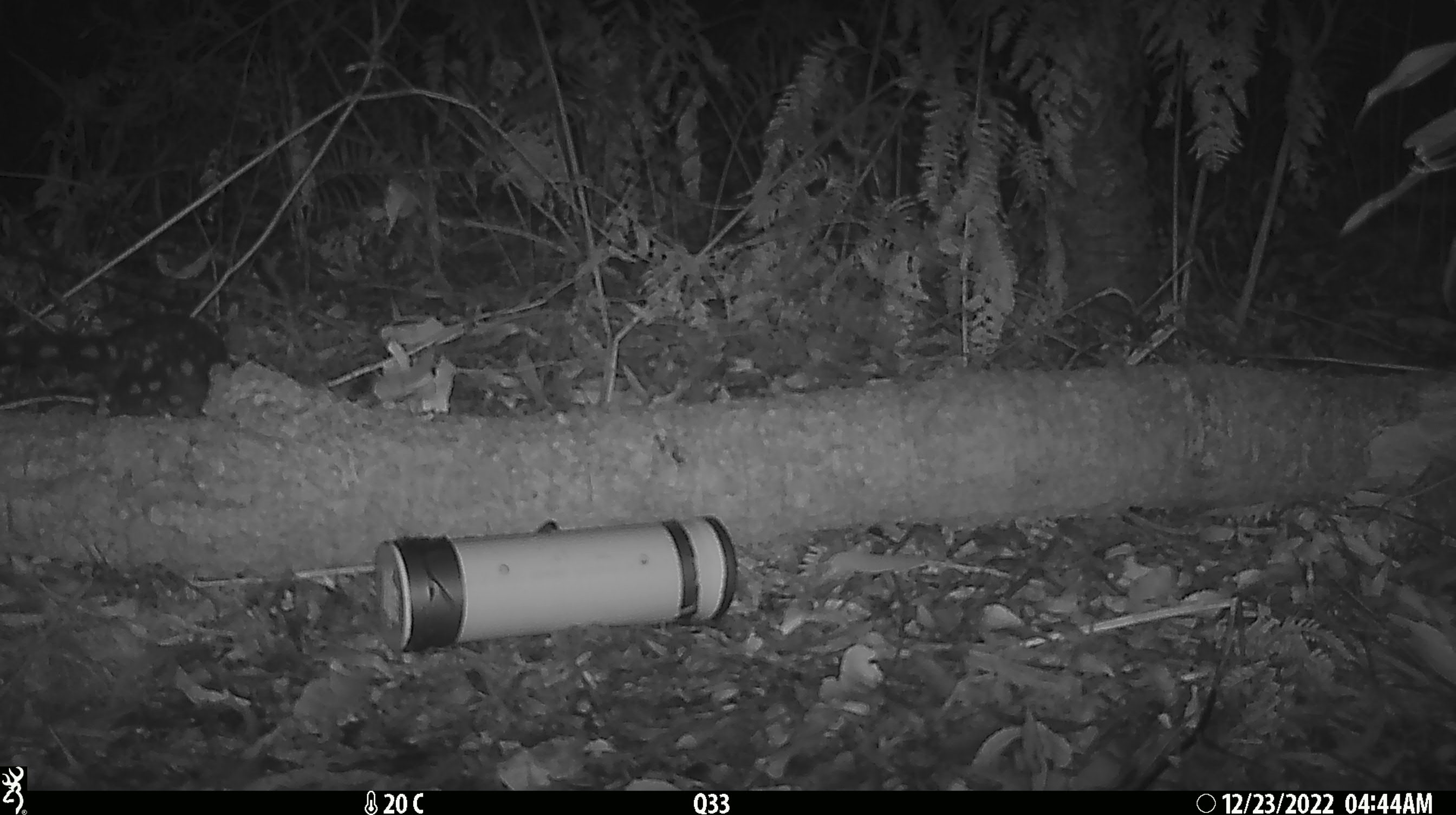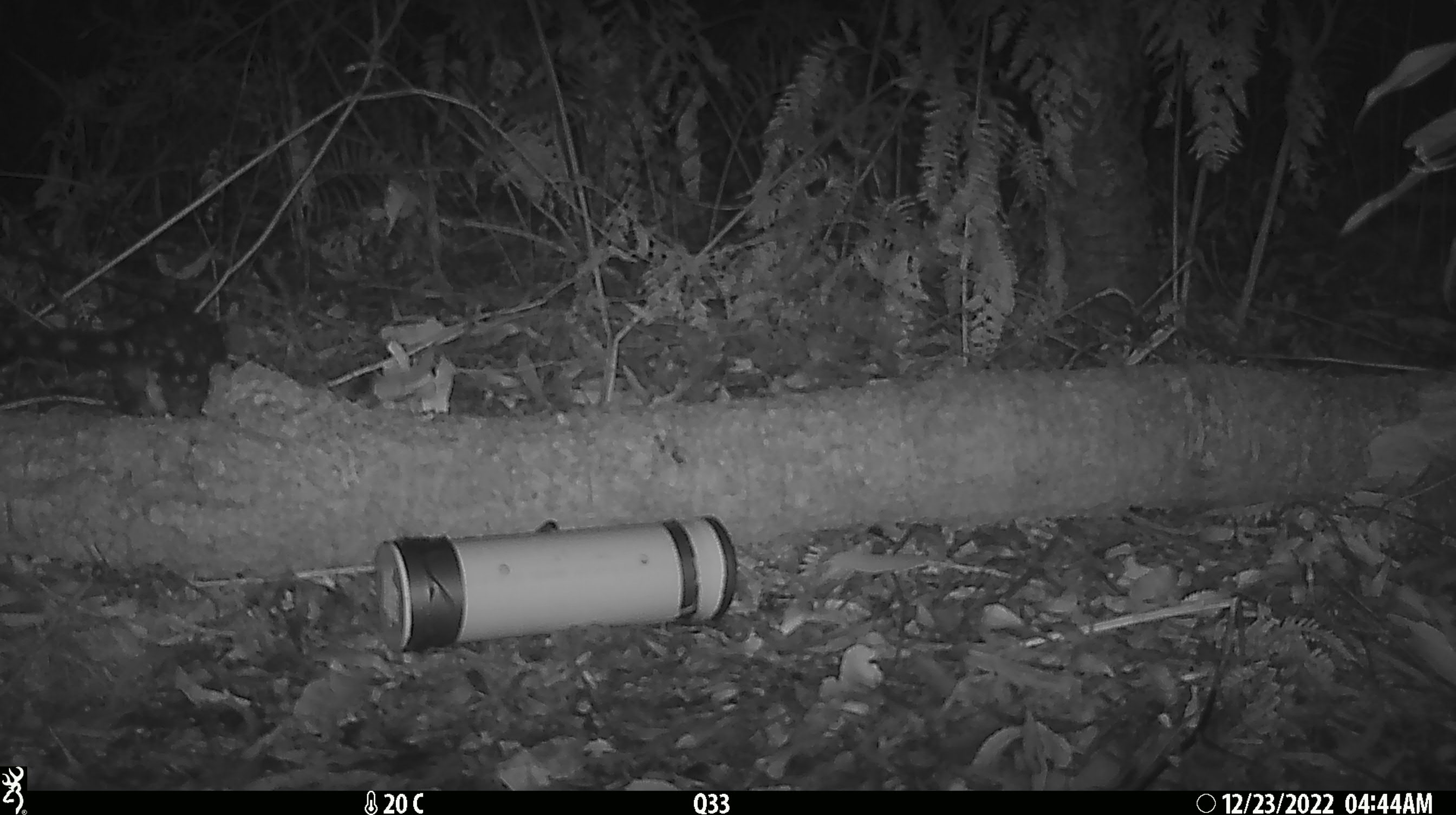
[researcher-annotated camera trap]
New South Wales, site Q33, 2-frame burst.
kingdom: Animalia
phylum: Chordata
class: Mammalia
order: Dasyuromorphia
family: Dasyuridae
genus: Dasyurus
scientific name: Dasyurus maculatus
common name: spotted-tailed quoll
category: quoll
Quoll (spotted-tailed quoll) (Dasyurus maculatus).